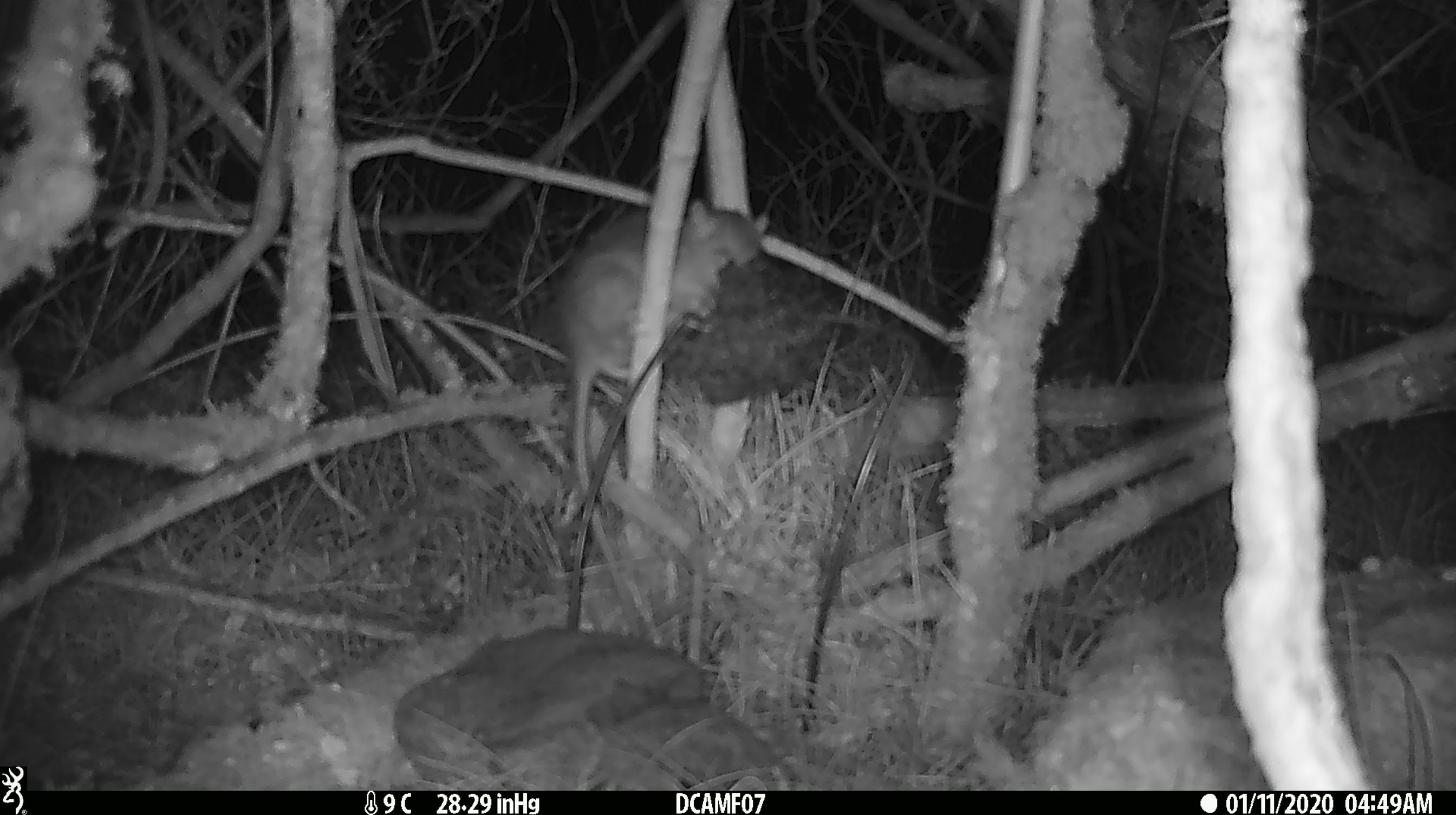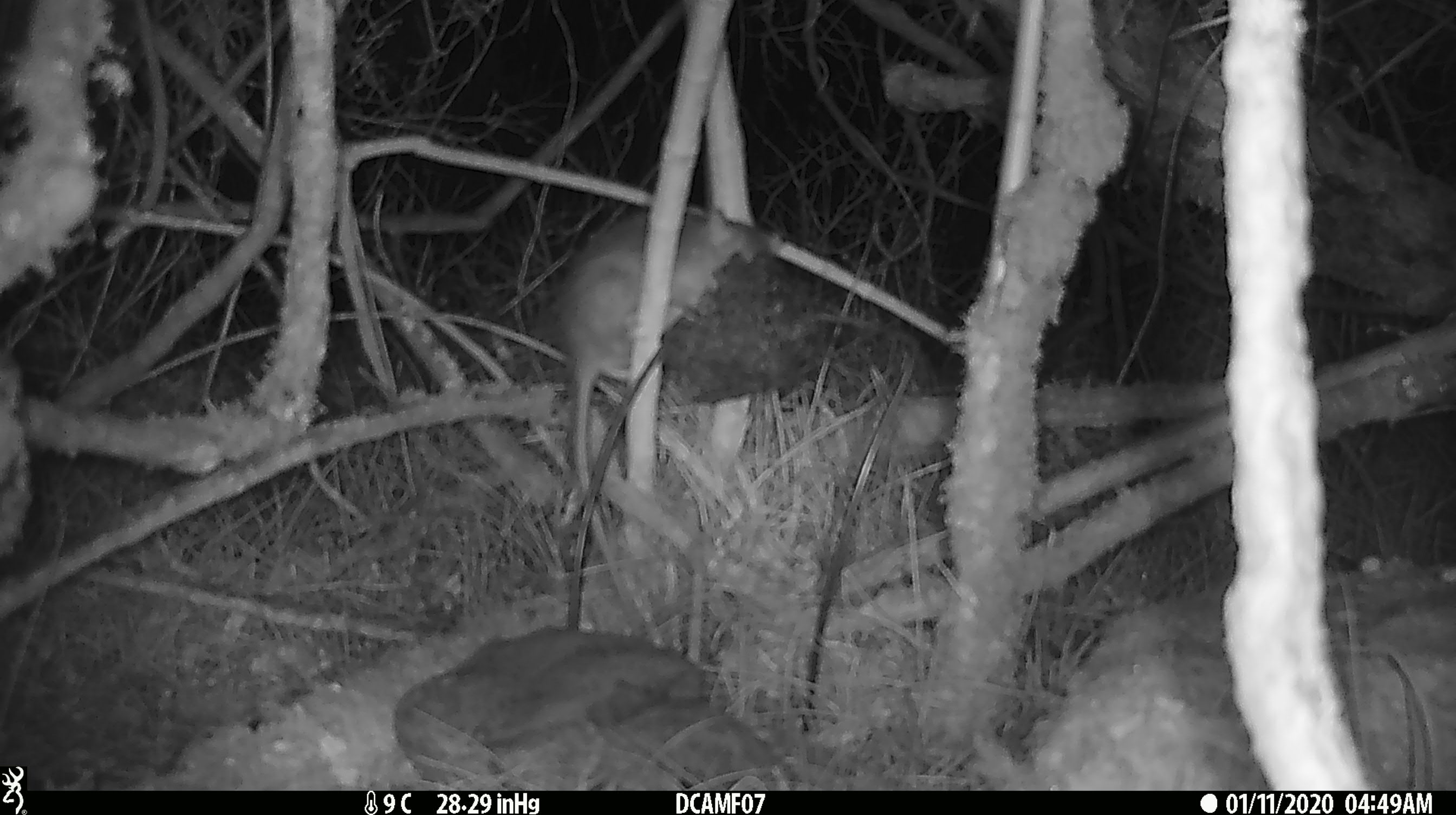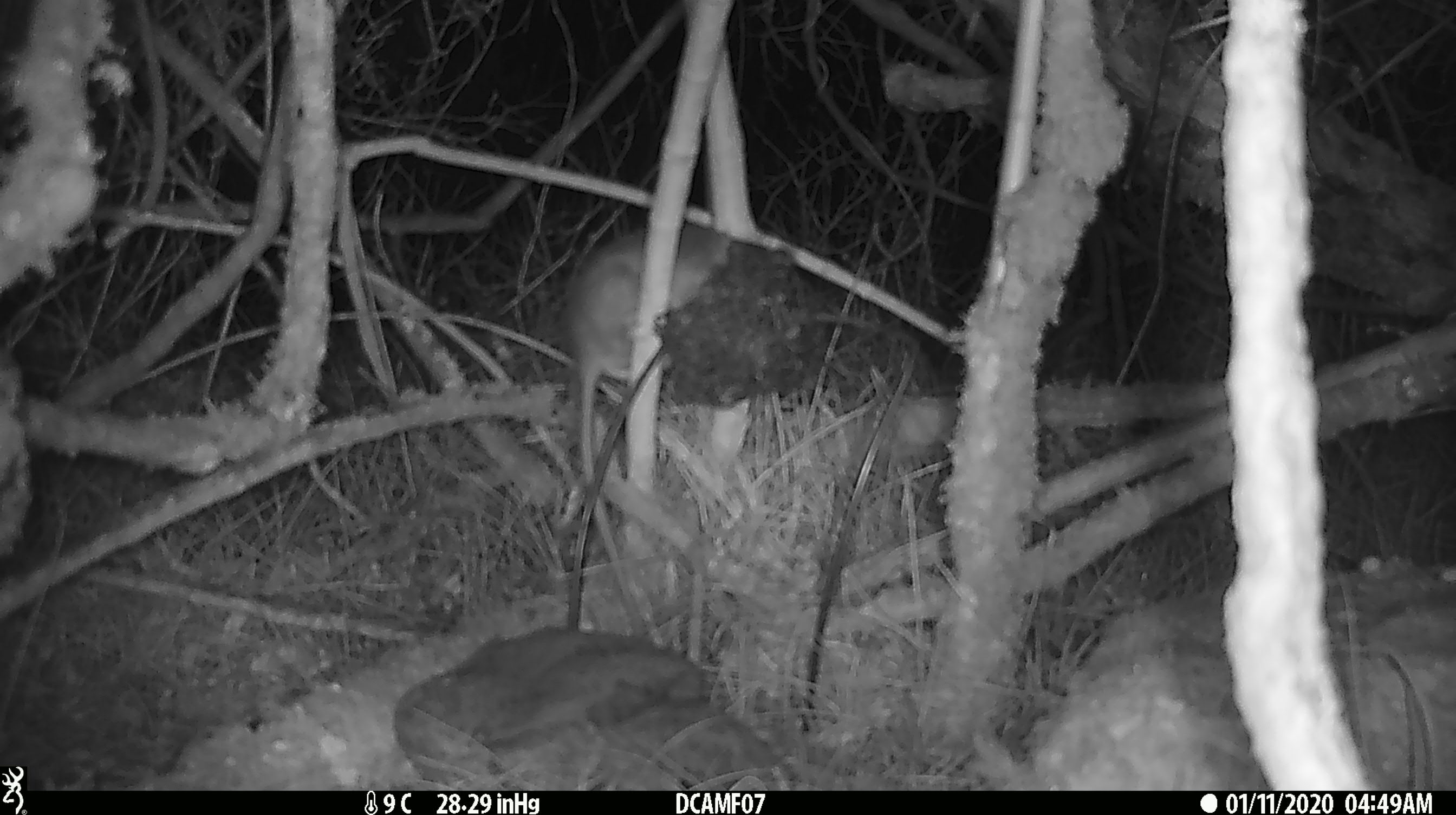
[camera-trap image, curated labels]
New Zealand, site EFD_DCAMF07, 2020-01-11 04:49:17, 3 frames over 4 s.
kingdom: Animalia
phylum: Chordata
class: Mammalia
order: Rodentia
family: Muridae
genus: Rattus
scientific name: Rattus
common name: rat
Rat (Rattus).